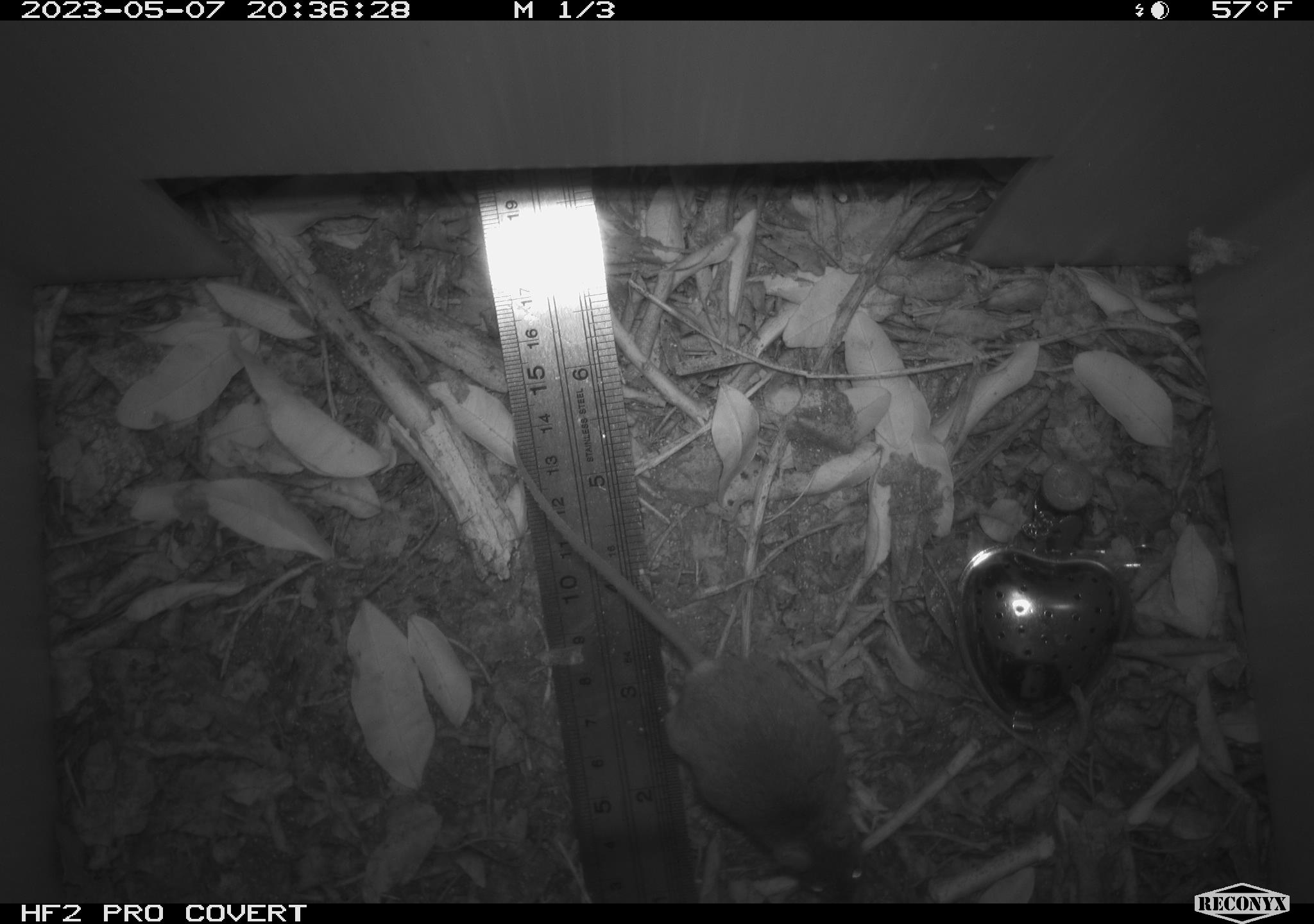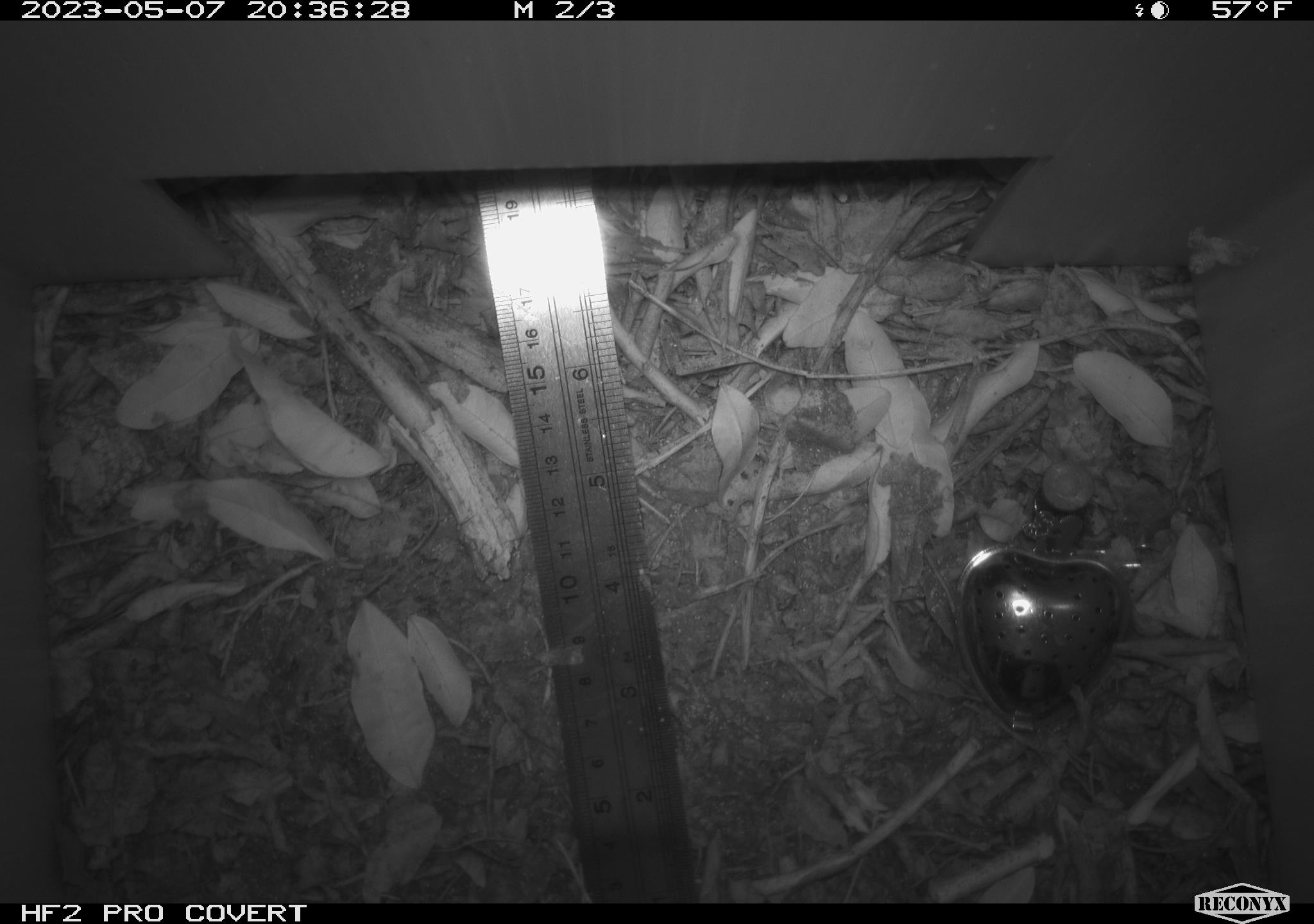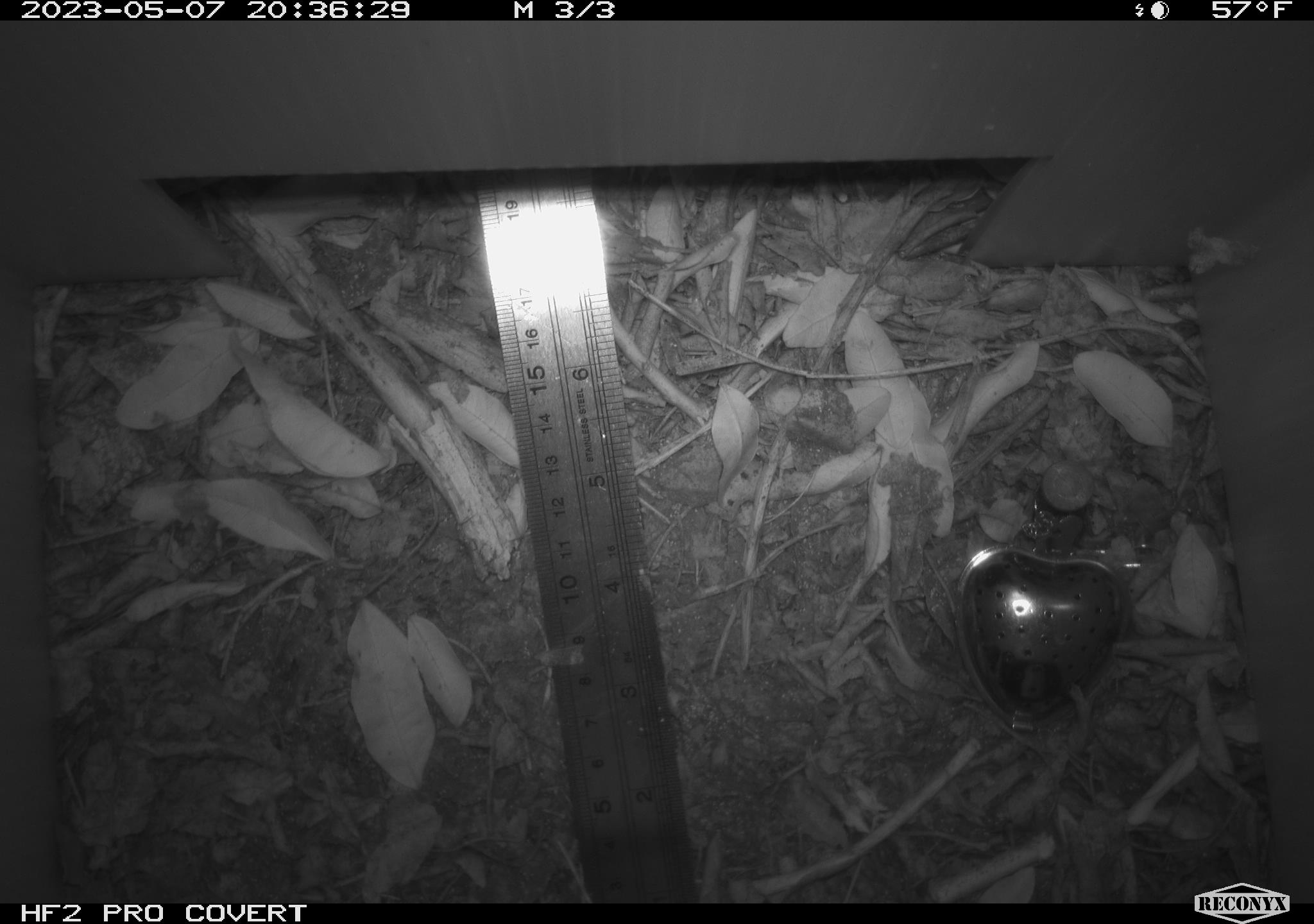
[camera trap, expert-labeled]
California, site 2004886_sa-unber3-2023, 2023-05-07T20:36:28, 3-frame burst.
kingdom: Animalia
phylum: Chordata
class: Mammalia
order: Rodentia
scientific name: Rodentia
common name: mouse species